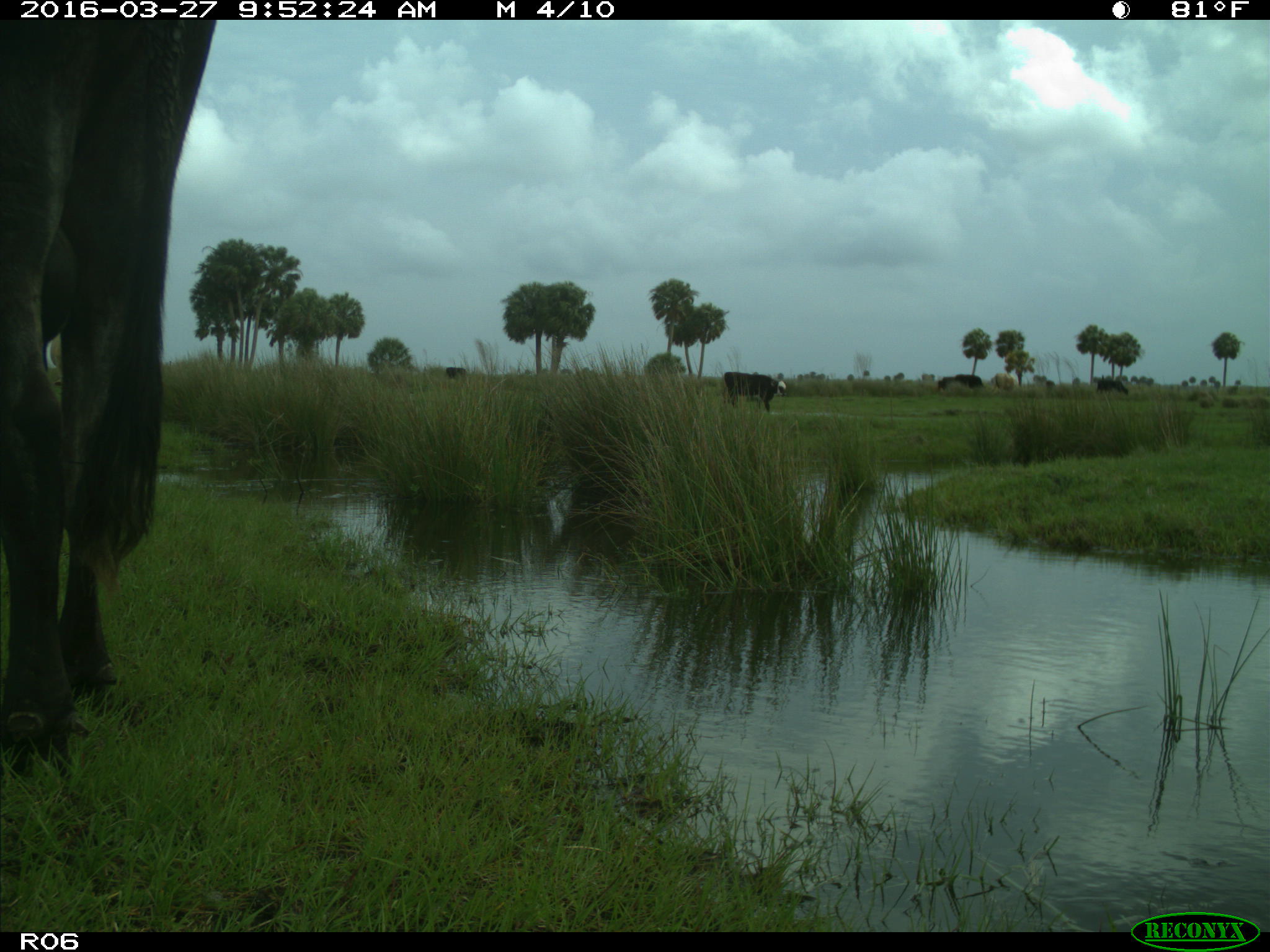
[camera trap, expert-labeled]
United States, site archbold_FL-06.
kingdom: Animalia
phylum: Chordata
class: Mammalia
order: Artiodactyla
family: Bovidae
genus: Bos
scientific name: Bos taurus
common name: domestic cow